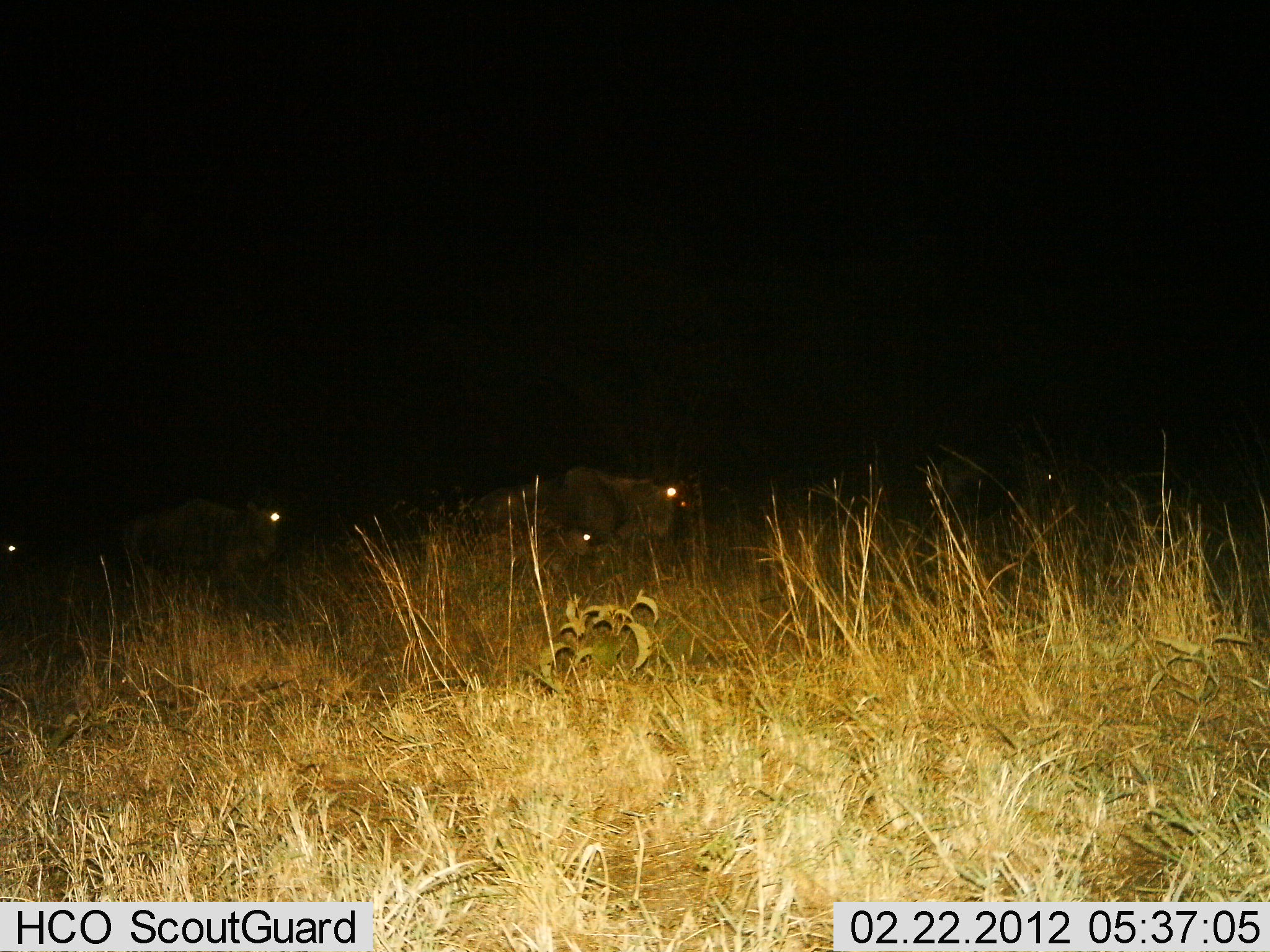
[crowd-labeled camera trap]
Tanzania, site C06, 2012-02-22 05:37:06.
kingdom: Animalia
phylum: Chordata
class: Mammalia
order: Artiodactyla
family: Bovidae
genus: Connochaetes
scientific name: Connochaetes taurinus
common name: blue wildebeest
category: wildebeest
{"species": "wildebeest (blue wildebeest) (Connochaetes taurinus)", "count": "5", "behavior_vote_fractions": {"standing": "17%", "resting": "42%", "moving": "42%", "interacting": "0%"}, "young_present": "17%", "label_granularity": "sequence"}